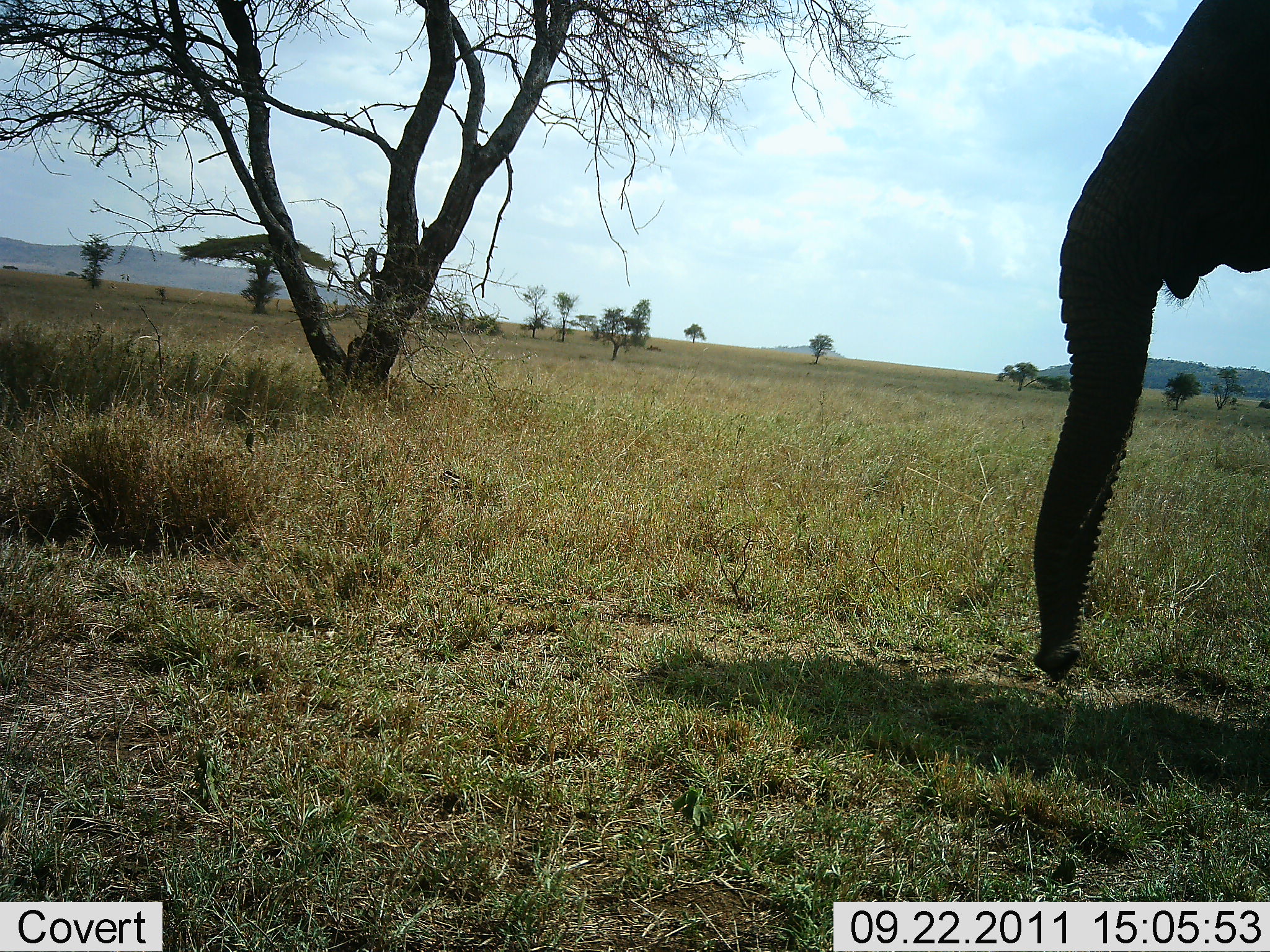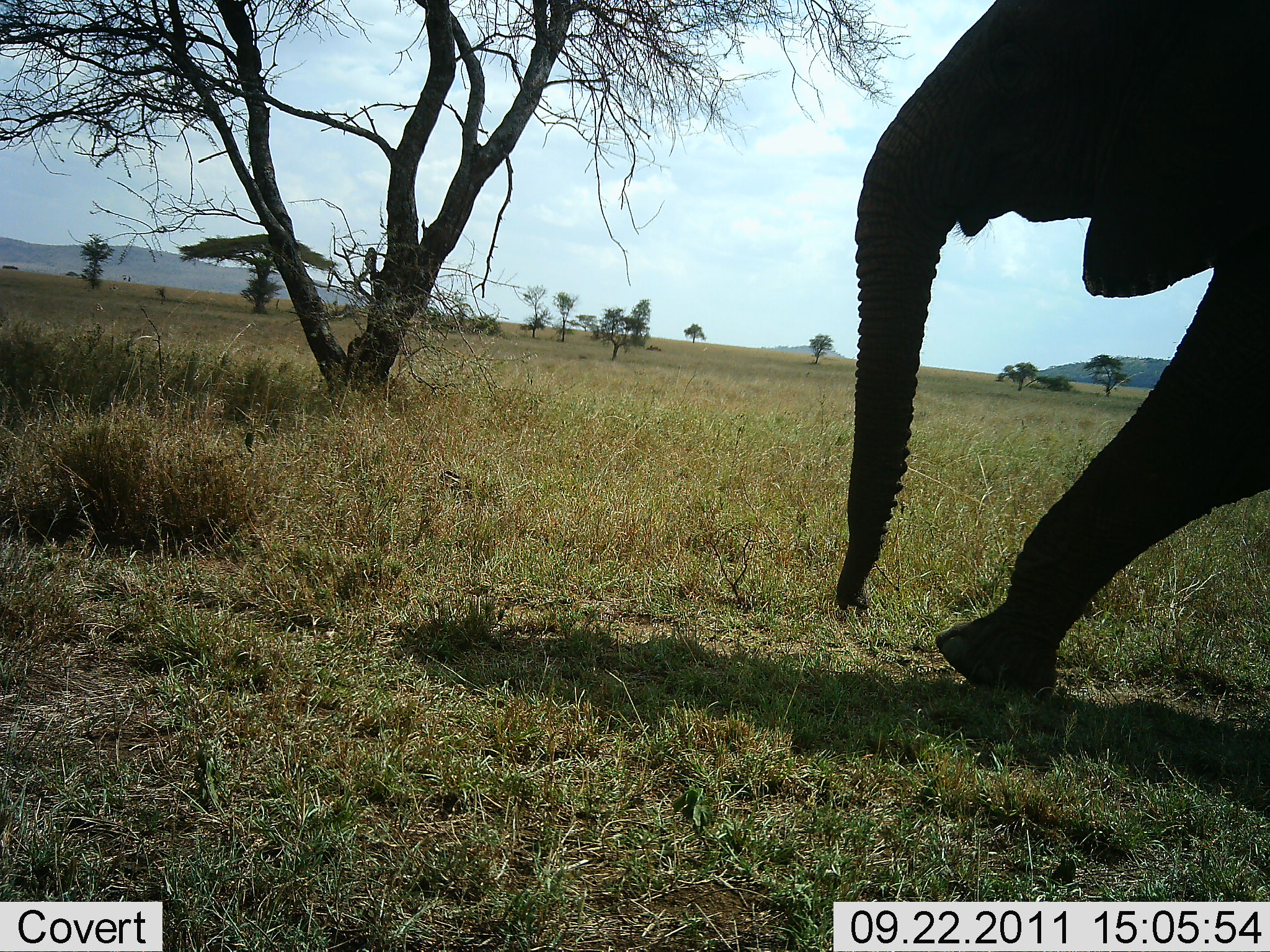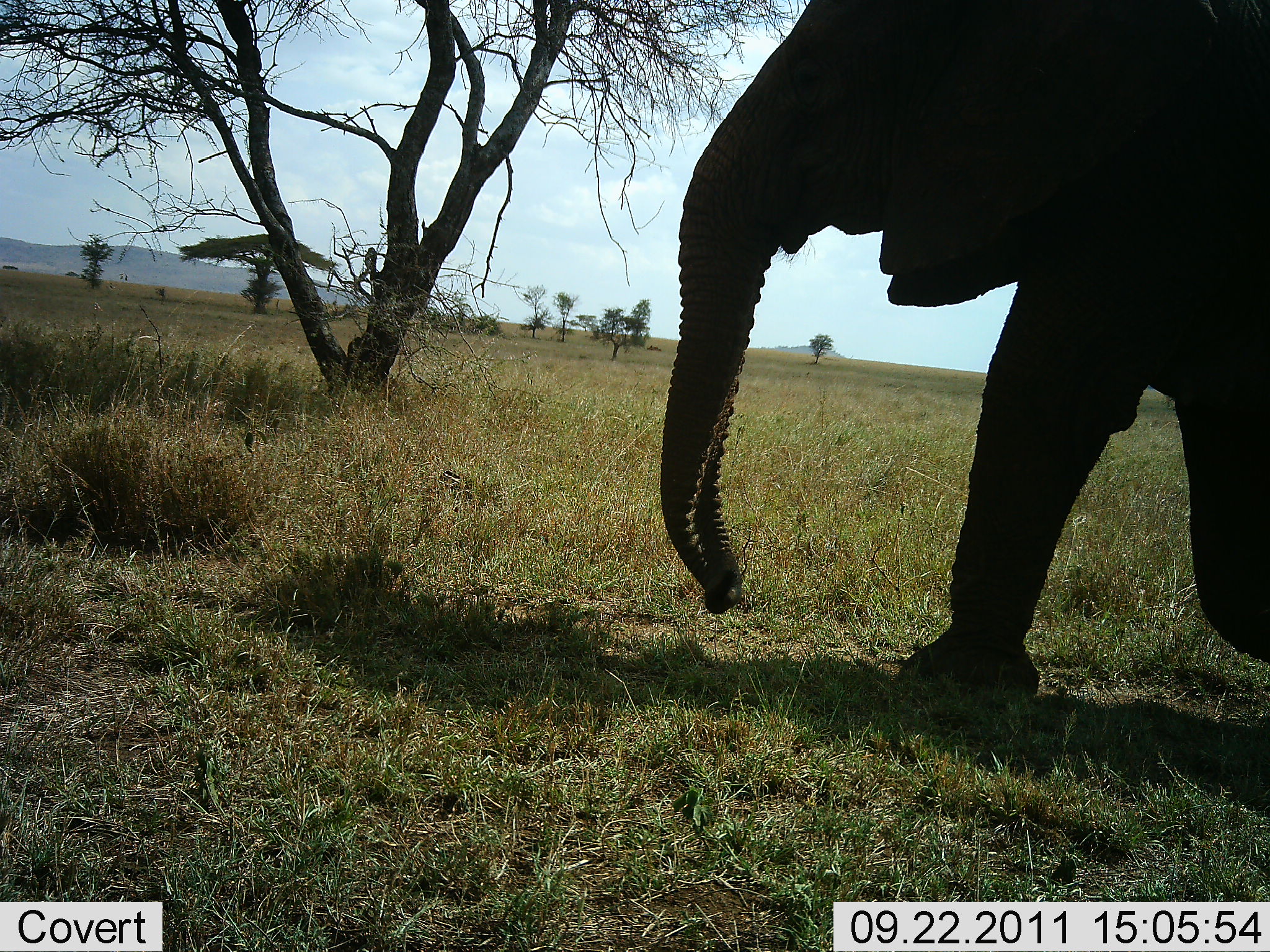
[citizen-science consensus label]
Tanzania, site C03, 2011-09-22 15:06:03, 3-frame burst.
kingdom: Animalia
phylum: Chordata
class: Mammalia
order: Proboscidea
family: Elephantidae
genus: Loxodonta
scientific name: Loxodonta africana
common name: african bush elephant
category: elephant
Elephant (african bush elephant) (Loxodonta africana), count 1. Behavior (volunteer vote fractions): standing 0%, resting 0%, moving 100%, interacting 0%. Young present (vote fraction): 0%. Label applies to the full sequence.